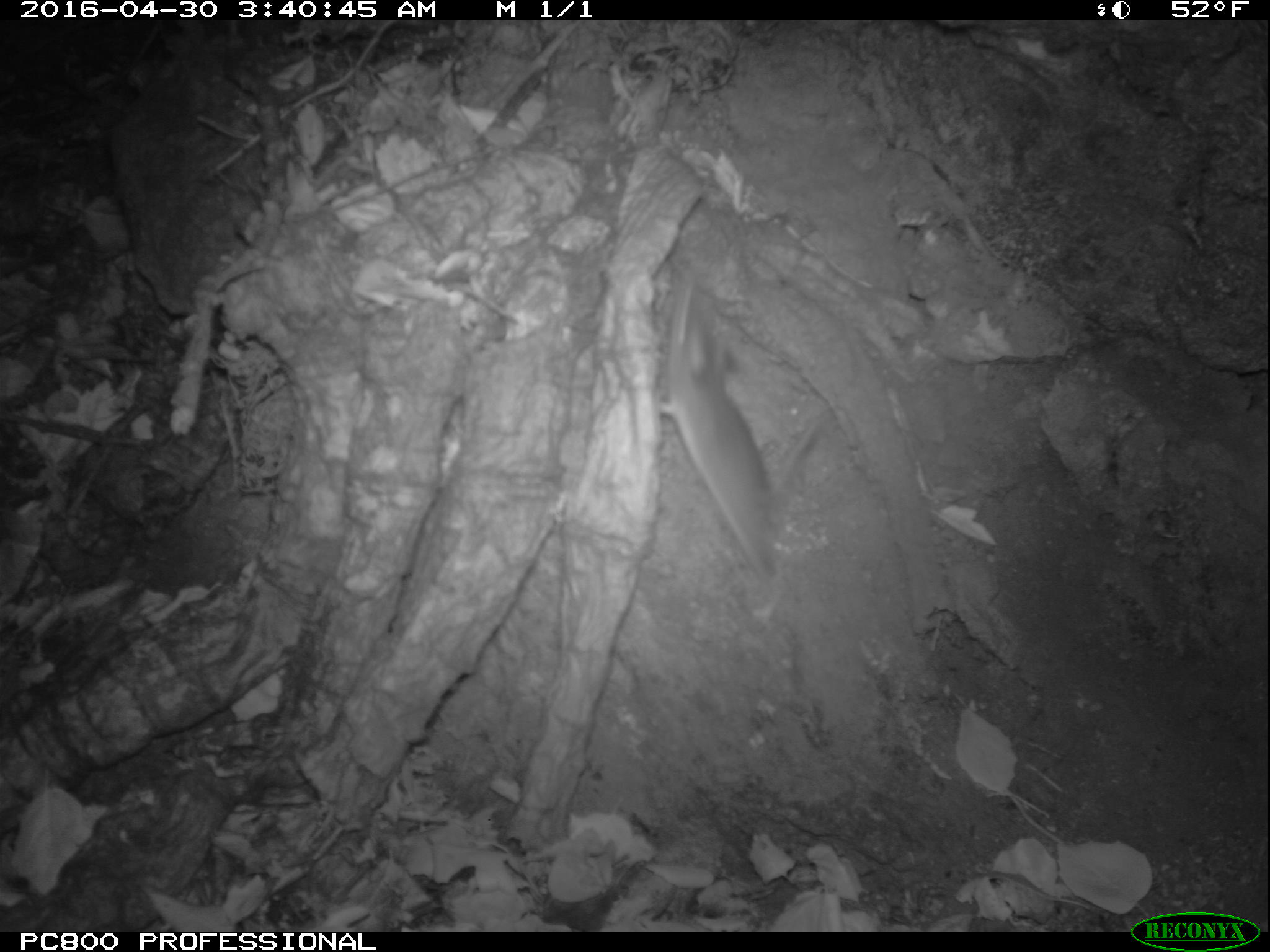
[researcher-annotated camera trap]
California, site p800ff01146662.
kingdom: Animalia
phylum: Chordata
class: Mammalia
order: Rodentia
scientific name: Rodentia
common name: rodent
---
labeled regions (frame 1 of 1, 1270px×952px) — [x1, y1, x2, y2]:
rodent: [657, 283, 773, 584]